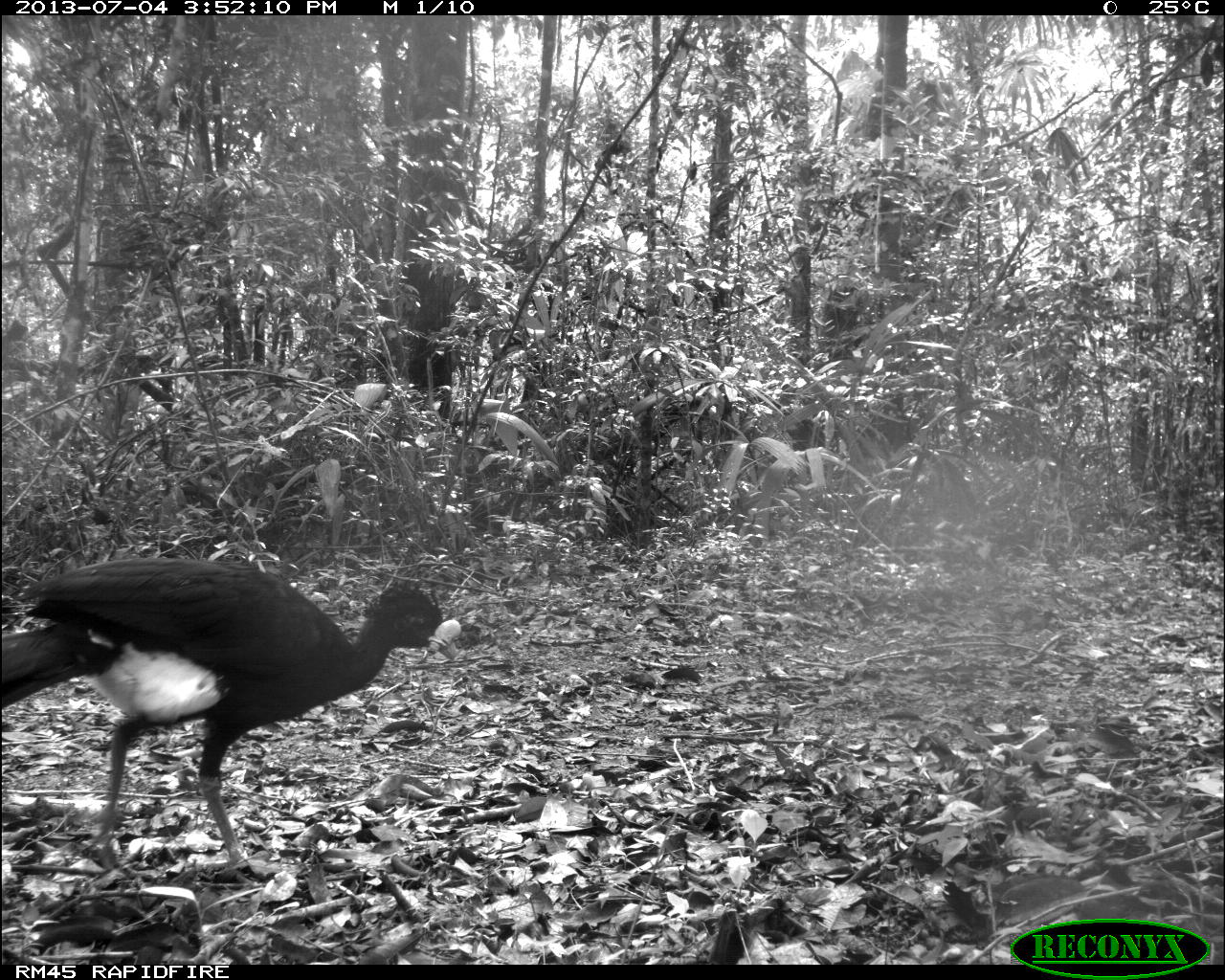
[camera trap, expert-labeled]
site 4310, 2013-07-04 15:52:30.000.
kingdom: Animalia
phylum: Chordata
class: Aves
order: Galliformes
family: Cracidae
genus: Crax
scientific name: Crax rubra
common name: great curassow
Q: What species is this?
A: Crax rubra (great curassow).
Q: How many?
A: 1.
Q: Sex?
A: Male.